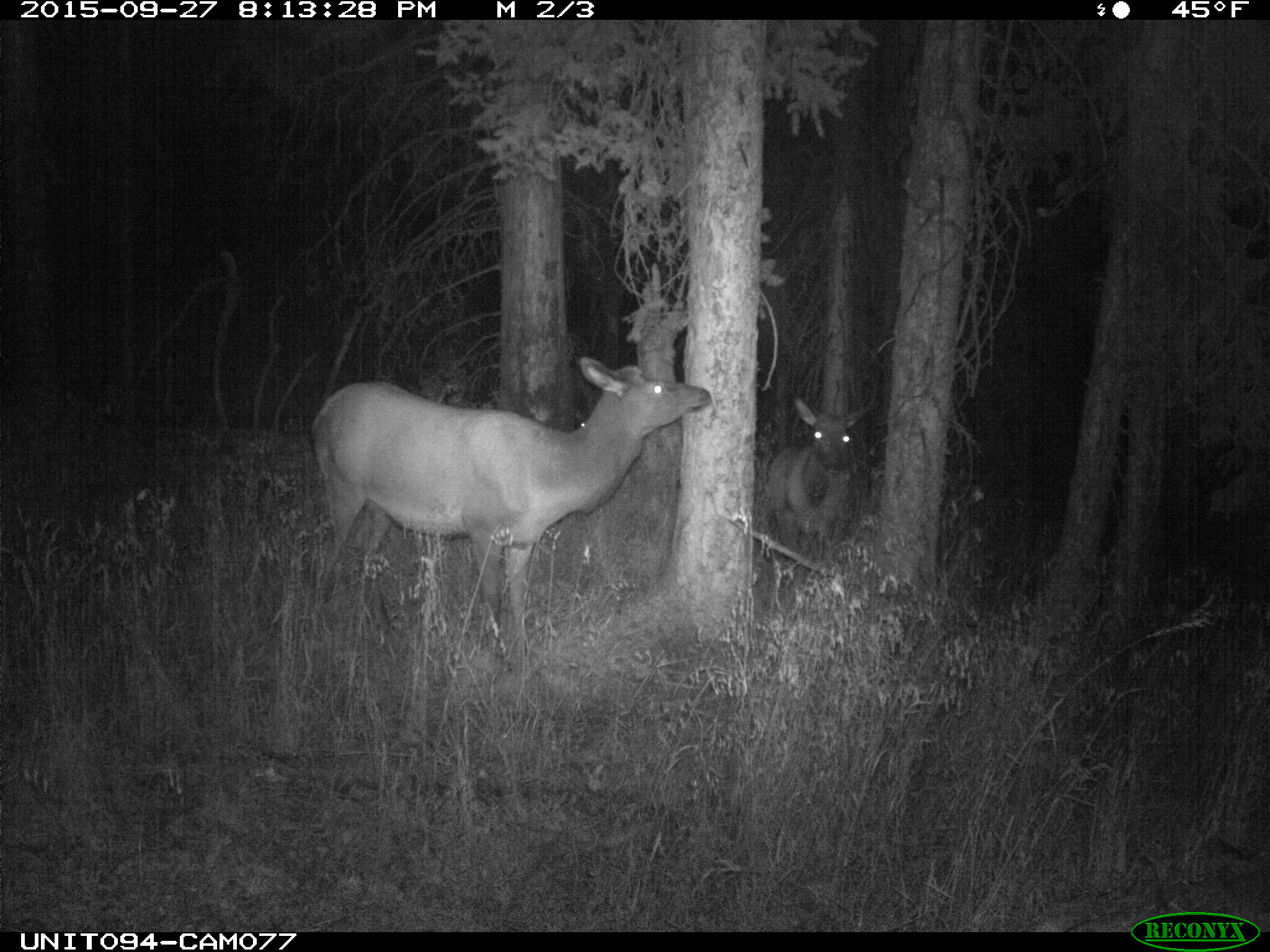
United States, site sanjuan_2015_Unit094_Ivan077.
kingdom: Animalia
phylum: Chordata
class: Mammalia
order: Artiodactyla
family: Cervidae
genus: Cervus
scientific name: Cervus elaphus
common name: red deer